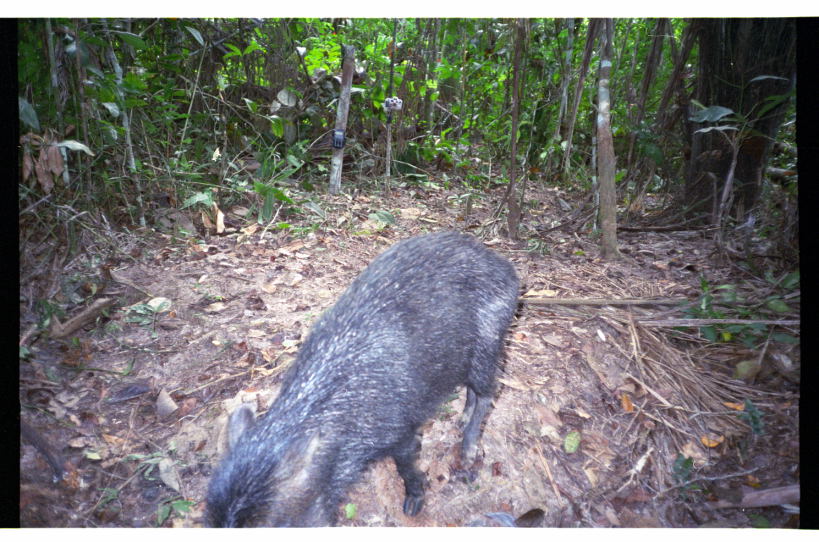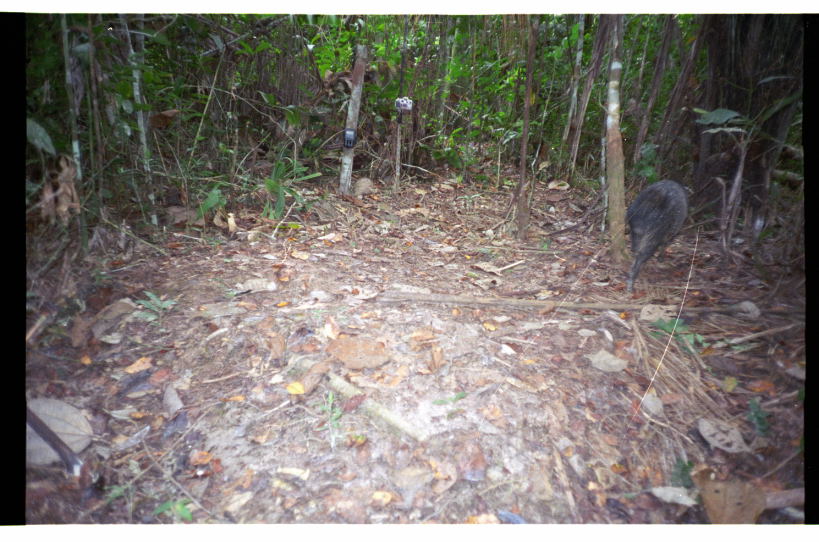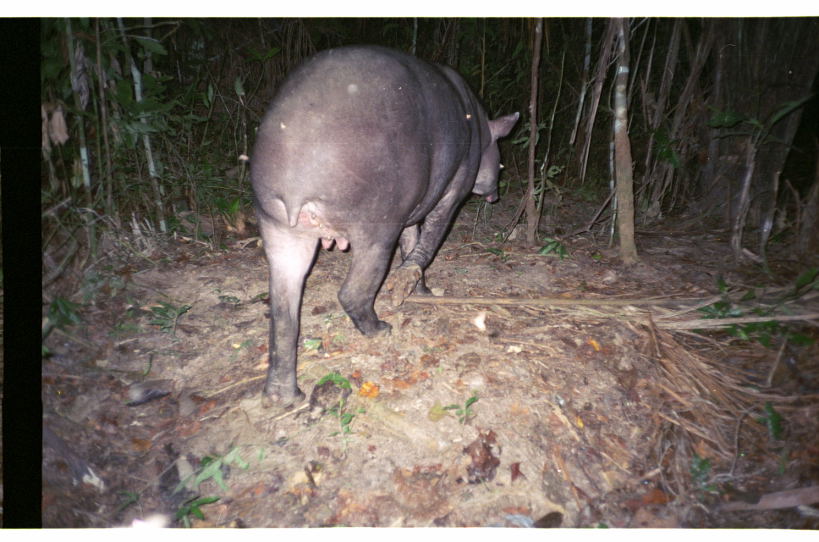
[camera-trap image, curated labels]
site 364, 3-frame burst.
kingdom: Animalia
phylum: Chordata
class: Mammalia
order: Artiodactyla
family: Tayassuidae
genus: Tayassu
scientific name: Tayassu pecari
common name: white-lipped peccary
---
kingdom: Animalia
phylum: Chordata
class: Mammalia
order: Perissodactyla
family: Tapiridae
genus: Tapirus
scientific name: Tapirus terrestris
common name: south american tapir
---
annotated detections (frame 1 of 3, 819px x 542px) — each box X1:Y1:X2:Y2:
tayassu pecari: 202:229:520:528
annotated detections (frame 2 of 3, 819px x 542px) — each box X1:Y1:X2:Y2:
tayassu pecari: 625:177:688:294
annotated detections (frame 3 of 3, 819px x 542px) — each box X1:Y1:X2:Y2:
tapirus terrestris: 246:44:523:420